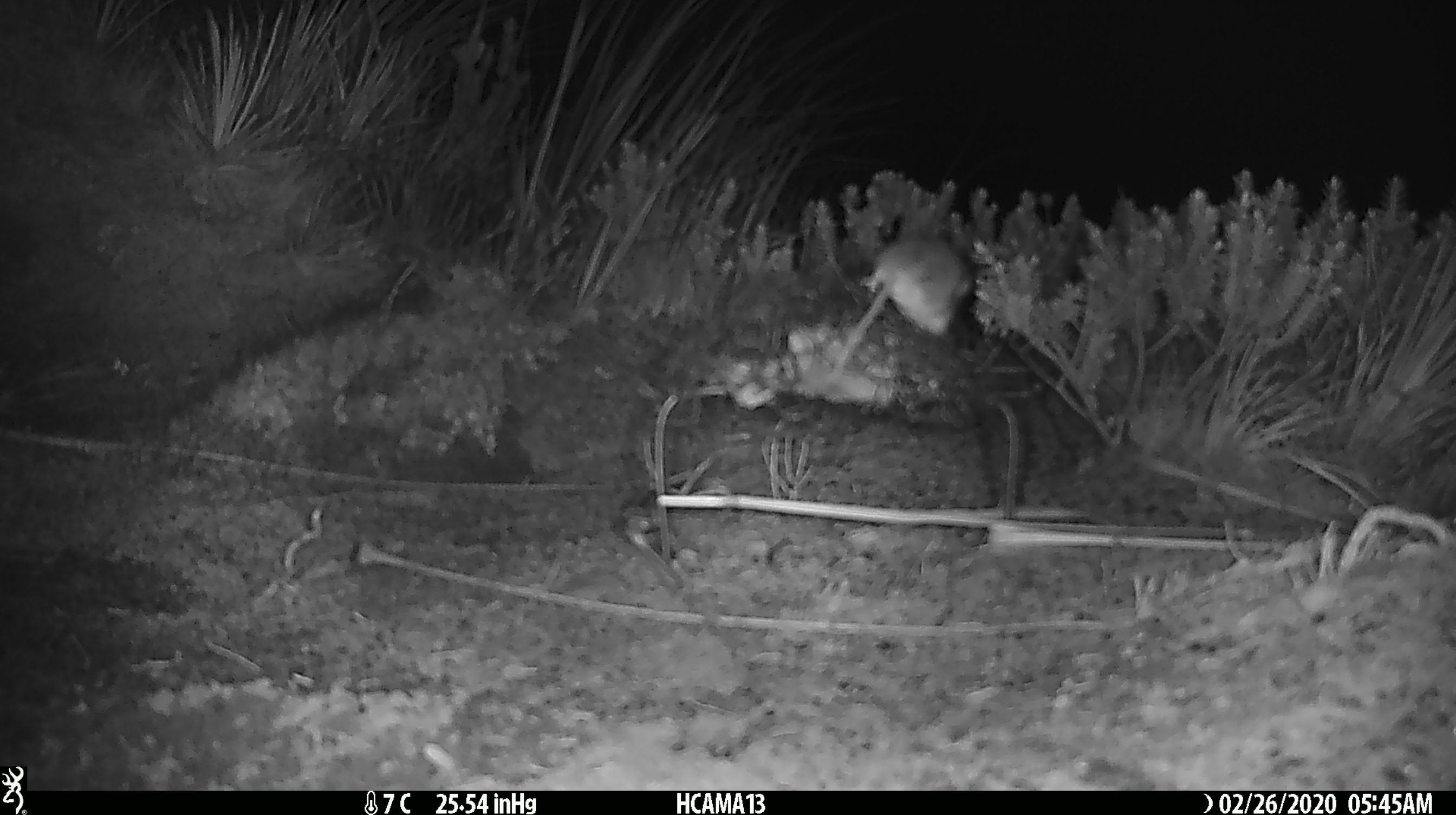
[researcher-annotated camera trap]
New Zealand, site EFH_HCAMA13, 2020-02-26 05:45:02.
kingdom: Animalia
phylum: Chordata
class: Mammalia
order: Rodentia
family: Muridae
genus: Mus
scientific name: Mus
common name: mouse